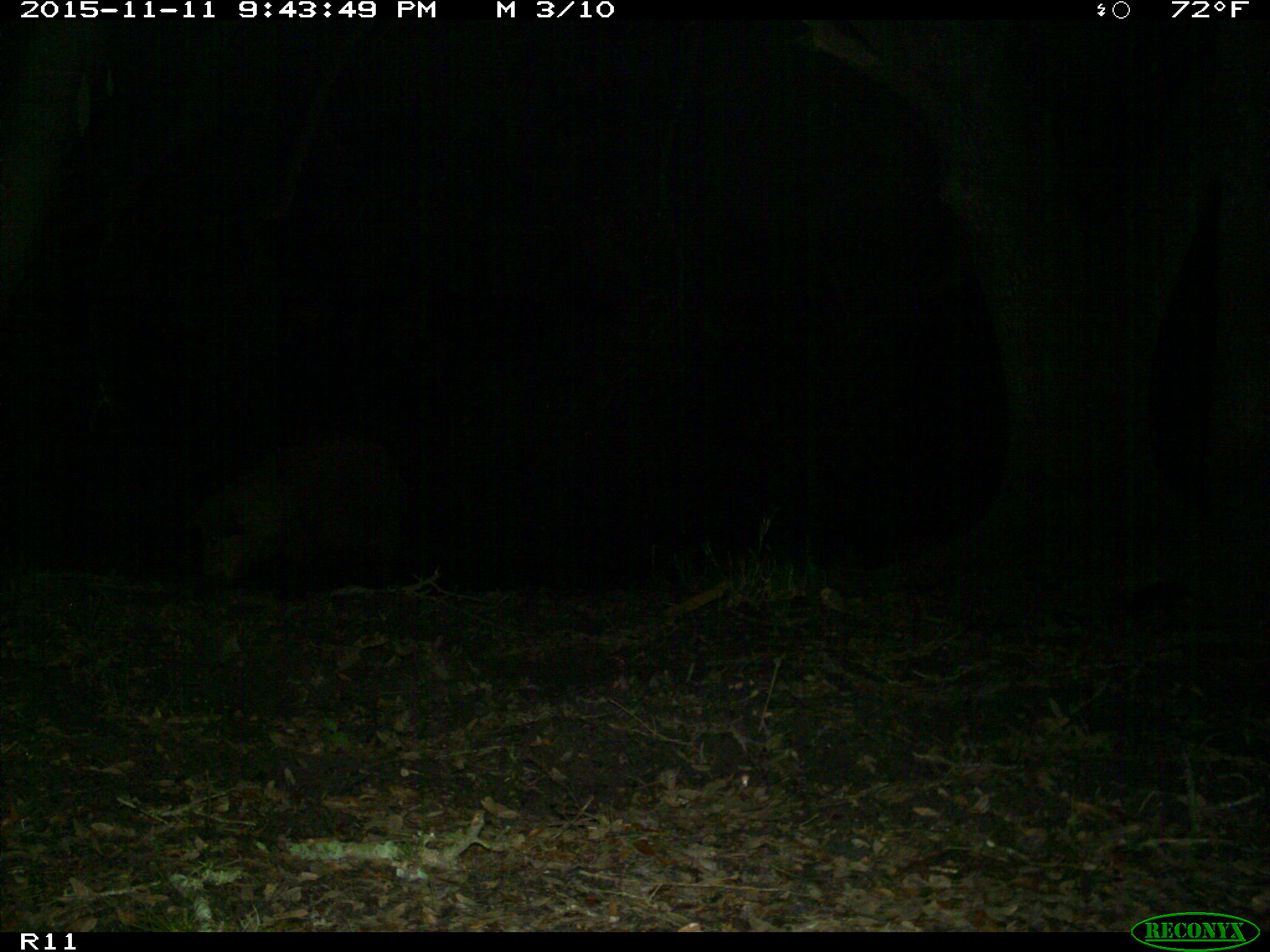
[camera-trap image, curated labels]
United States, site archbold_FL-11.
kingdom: Animalia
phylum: Chordata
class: Mammalia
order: Artiodactyla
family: Suidae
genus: Sus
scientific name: Sus scrofa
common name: wild boar